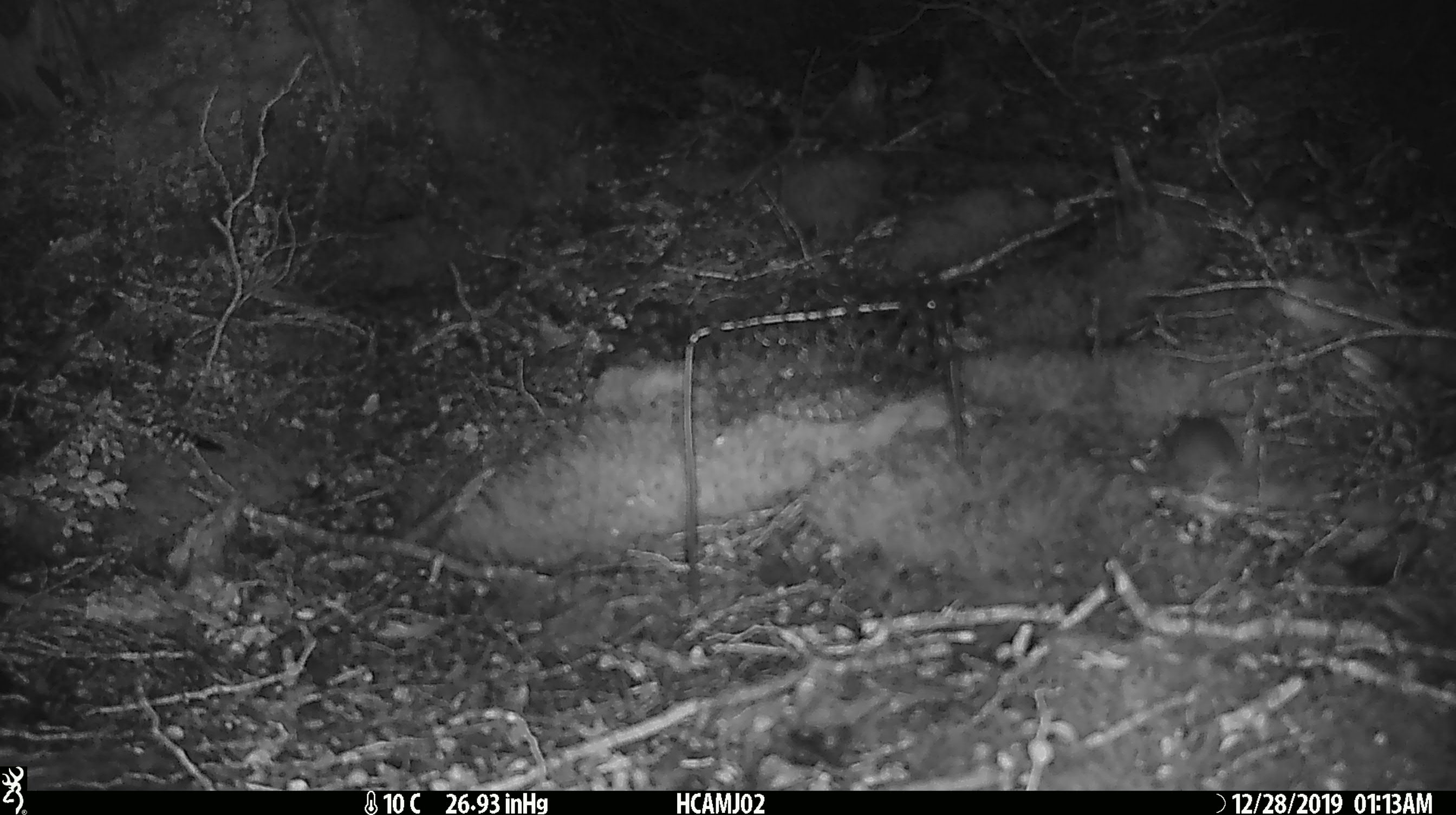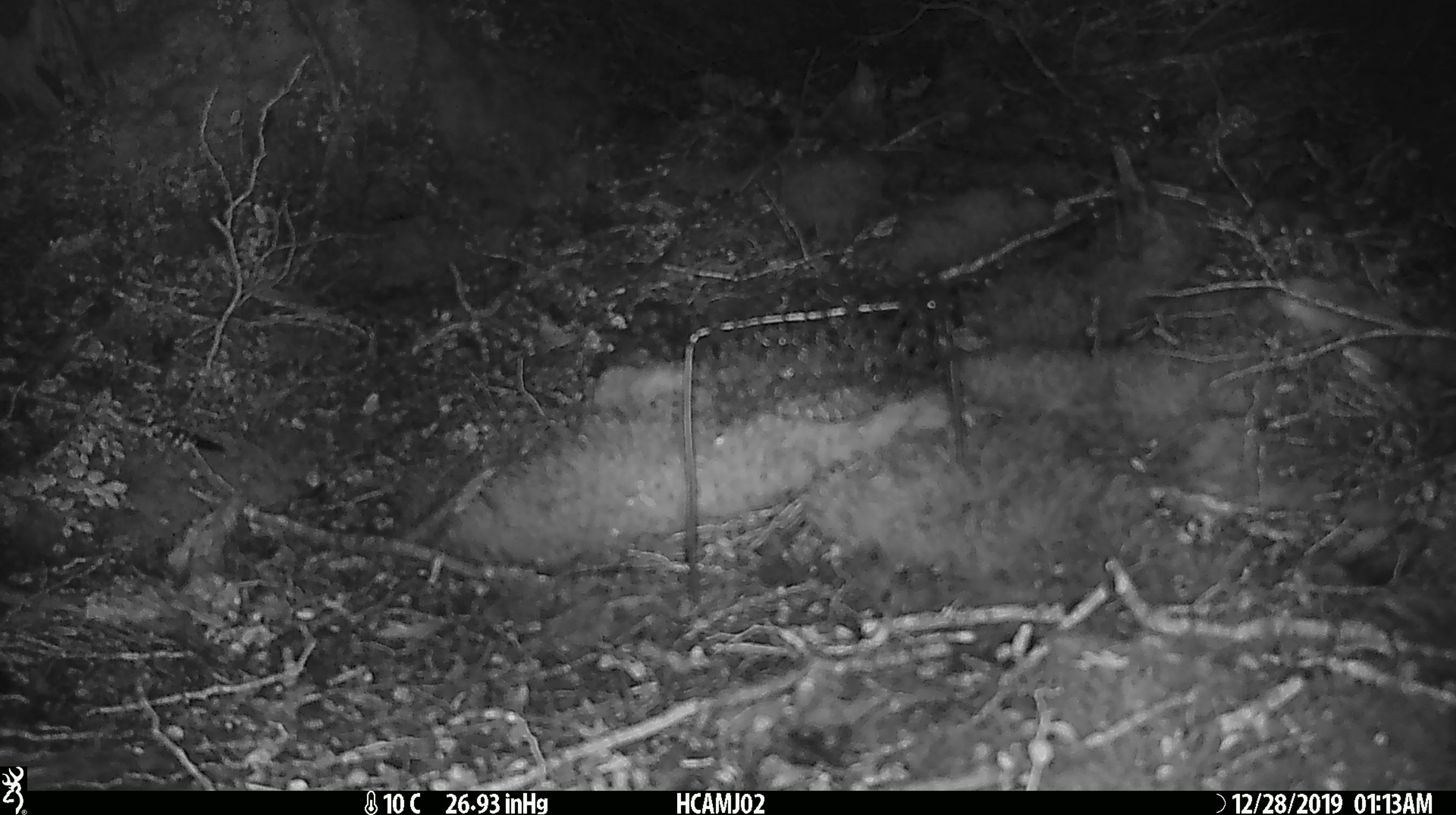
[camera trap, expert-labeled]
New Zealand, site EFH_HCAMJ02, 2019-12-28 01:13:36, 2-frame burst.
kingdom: Animalia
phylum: Chordata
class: Mammalia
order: Rodentia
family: Muridae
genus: Mus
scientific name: Mus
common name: mouse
Mouse (Mus).